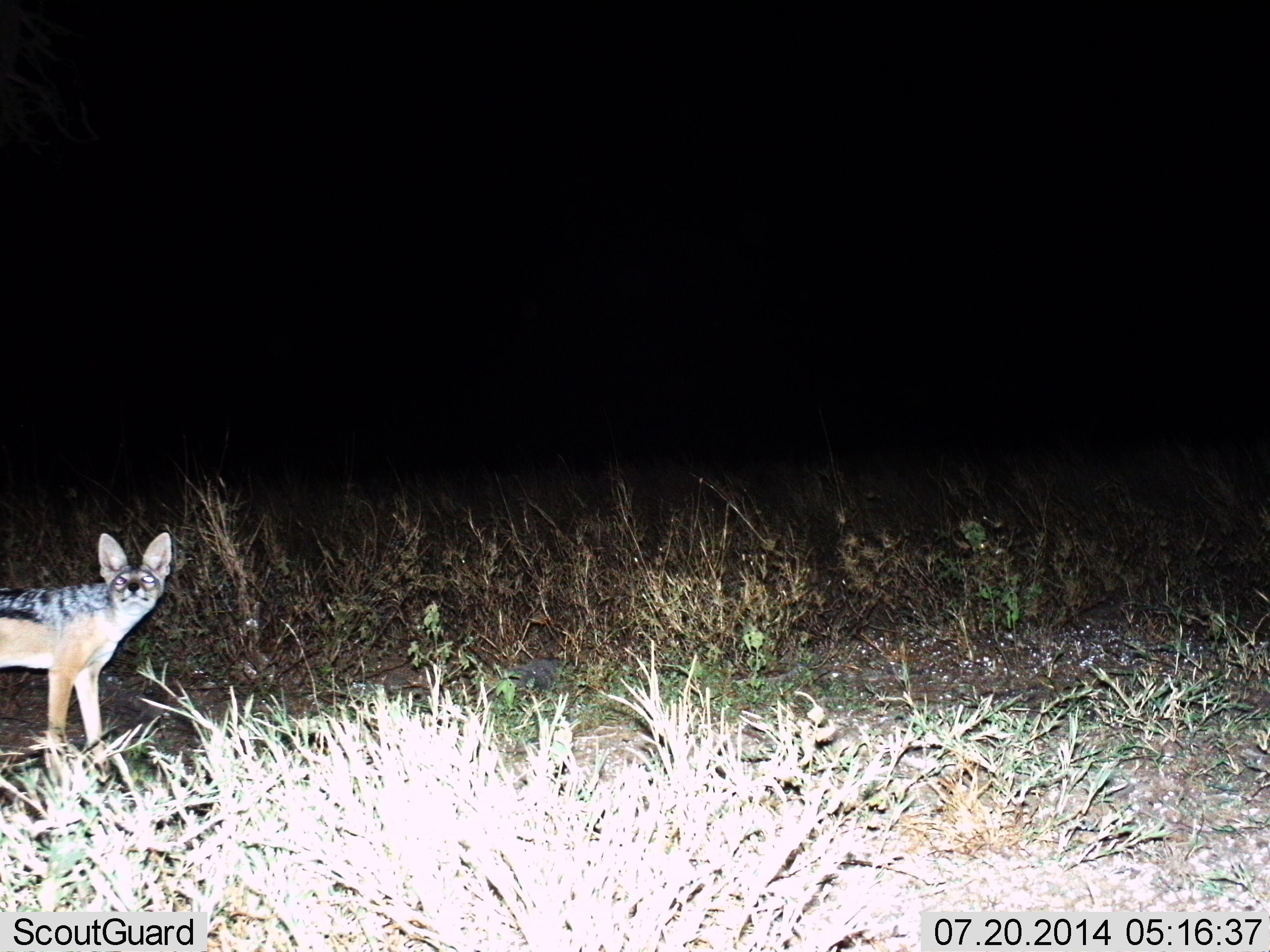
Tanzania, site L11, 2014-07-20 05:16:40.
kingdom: Animalia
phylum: Chordata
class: Mammalia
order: Carnivora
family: Canidae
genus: Lupulella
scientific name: Lupulella mesomelas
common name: black-backed jackal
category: jackal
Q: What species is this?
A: Jackal (black-backed jackal) (Lupulella mesomelas).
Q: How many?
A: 1.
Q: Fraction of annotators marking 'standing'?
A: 100%.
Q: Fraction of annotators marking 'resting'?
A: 0%.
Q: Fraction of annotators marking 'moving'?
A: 0%.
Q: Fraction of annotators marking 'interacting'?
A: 0%.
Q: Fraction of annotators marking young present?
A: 0%.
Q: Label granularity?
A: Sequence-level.